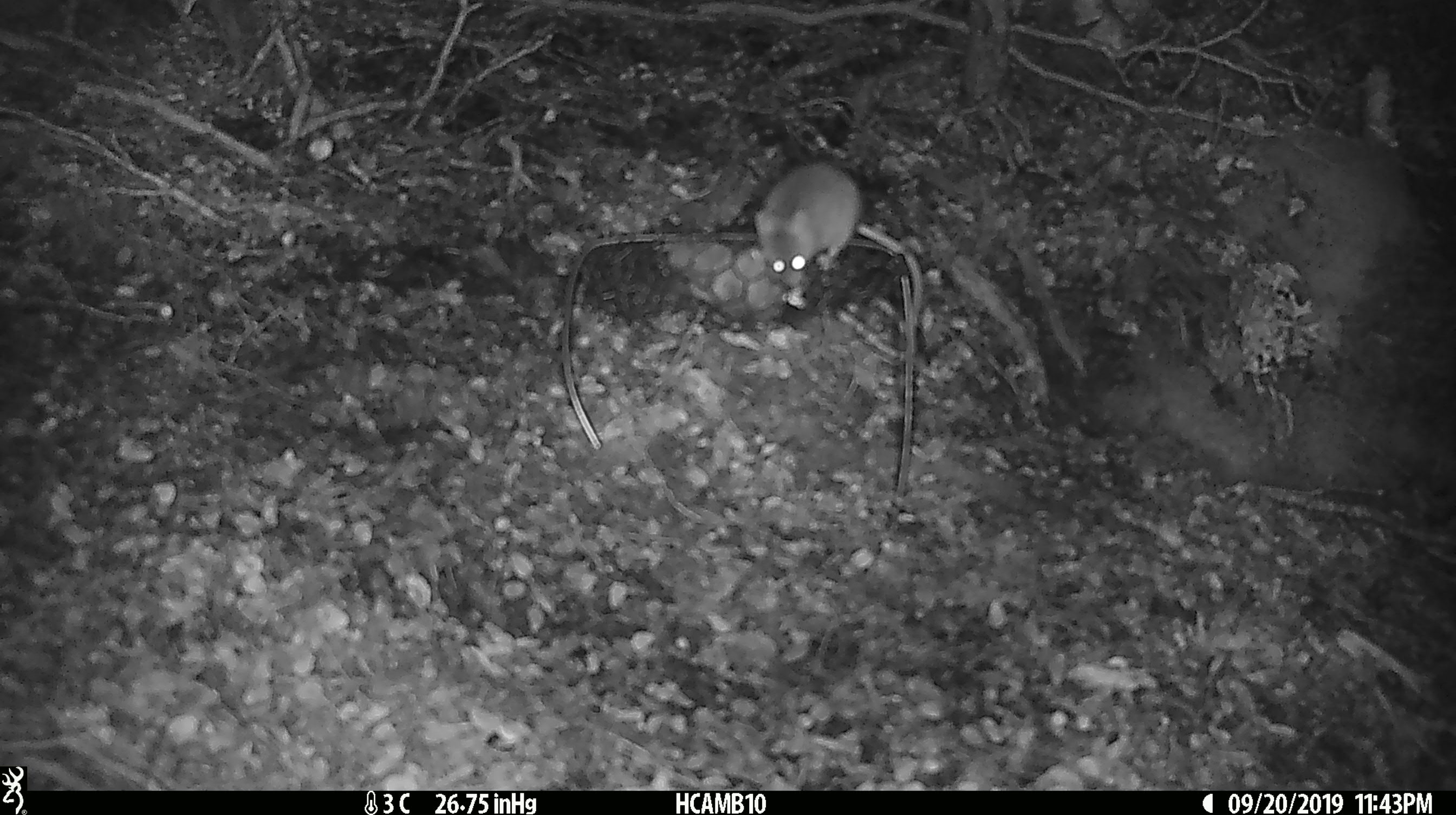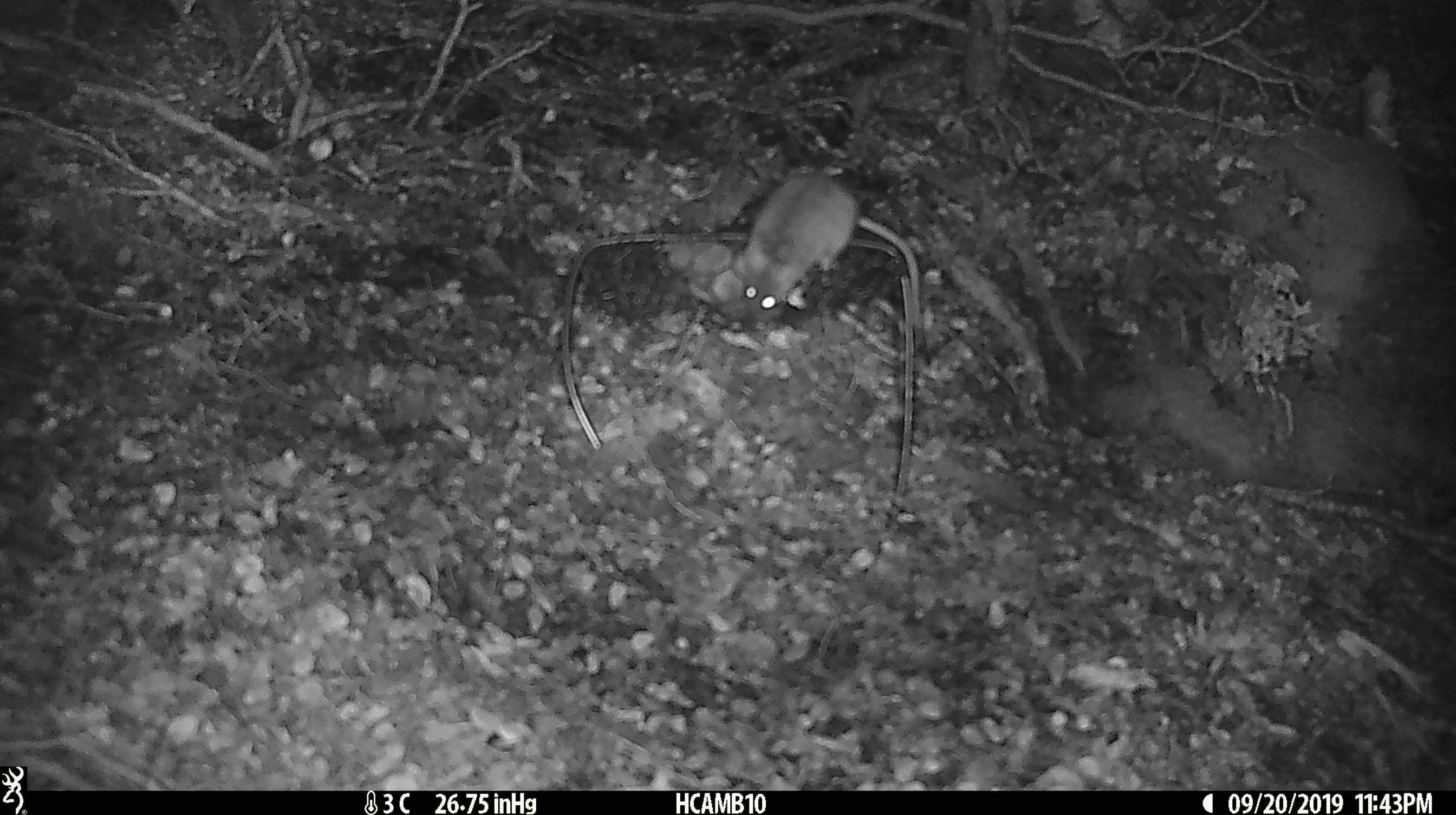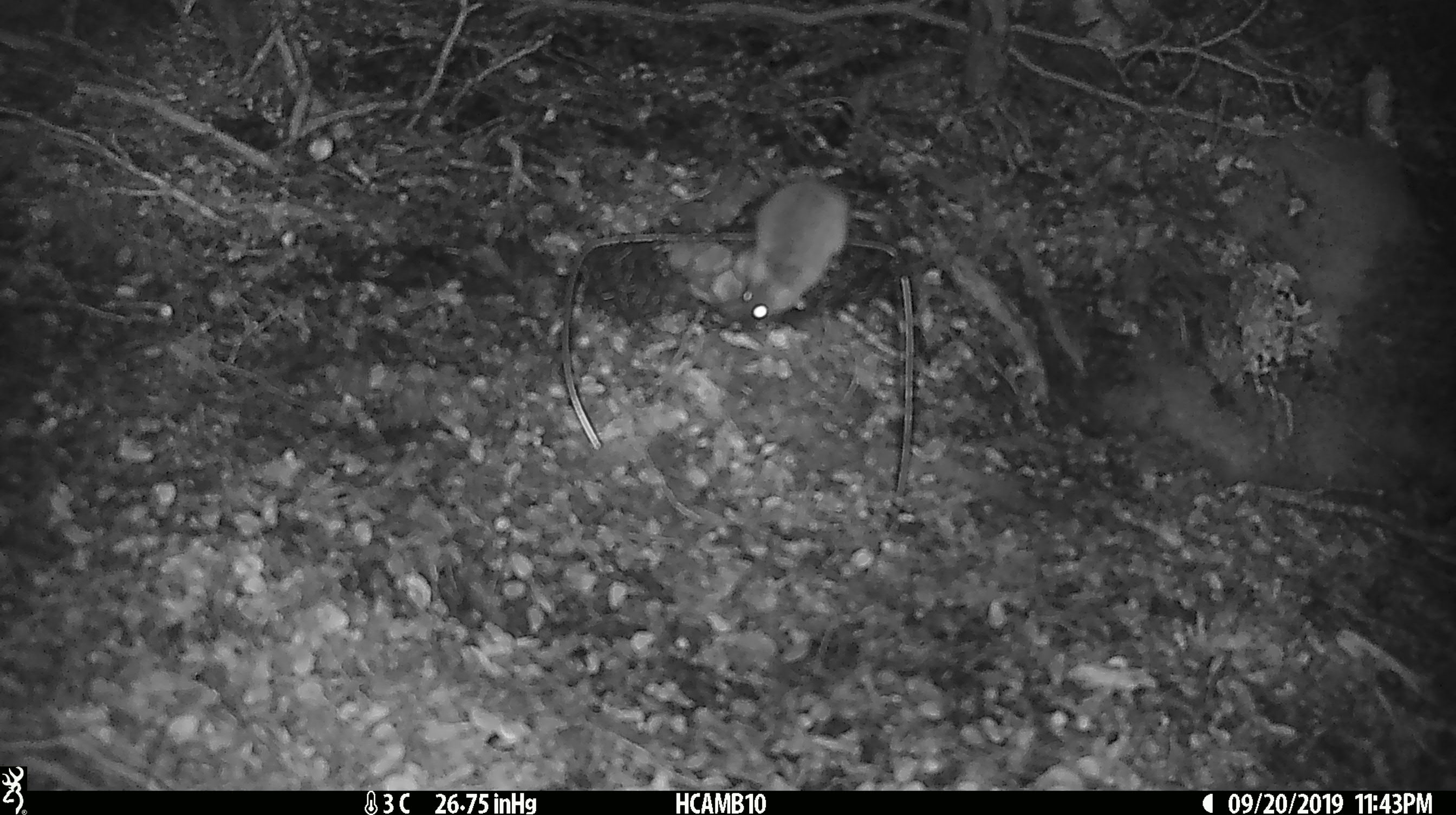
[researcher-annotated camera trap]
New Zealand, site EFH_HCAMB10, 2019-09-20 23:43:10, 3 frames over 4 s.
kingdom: Animalia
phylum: Chordata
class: Mammalia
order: Rodentia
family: Muridae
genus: Mus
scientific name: Mus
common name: mouse